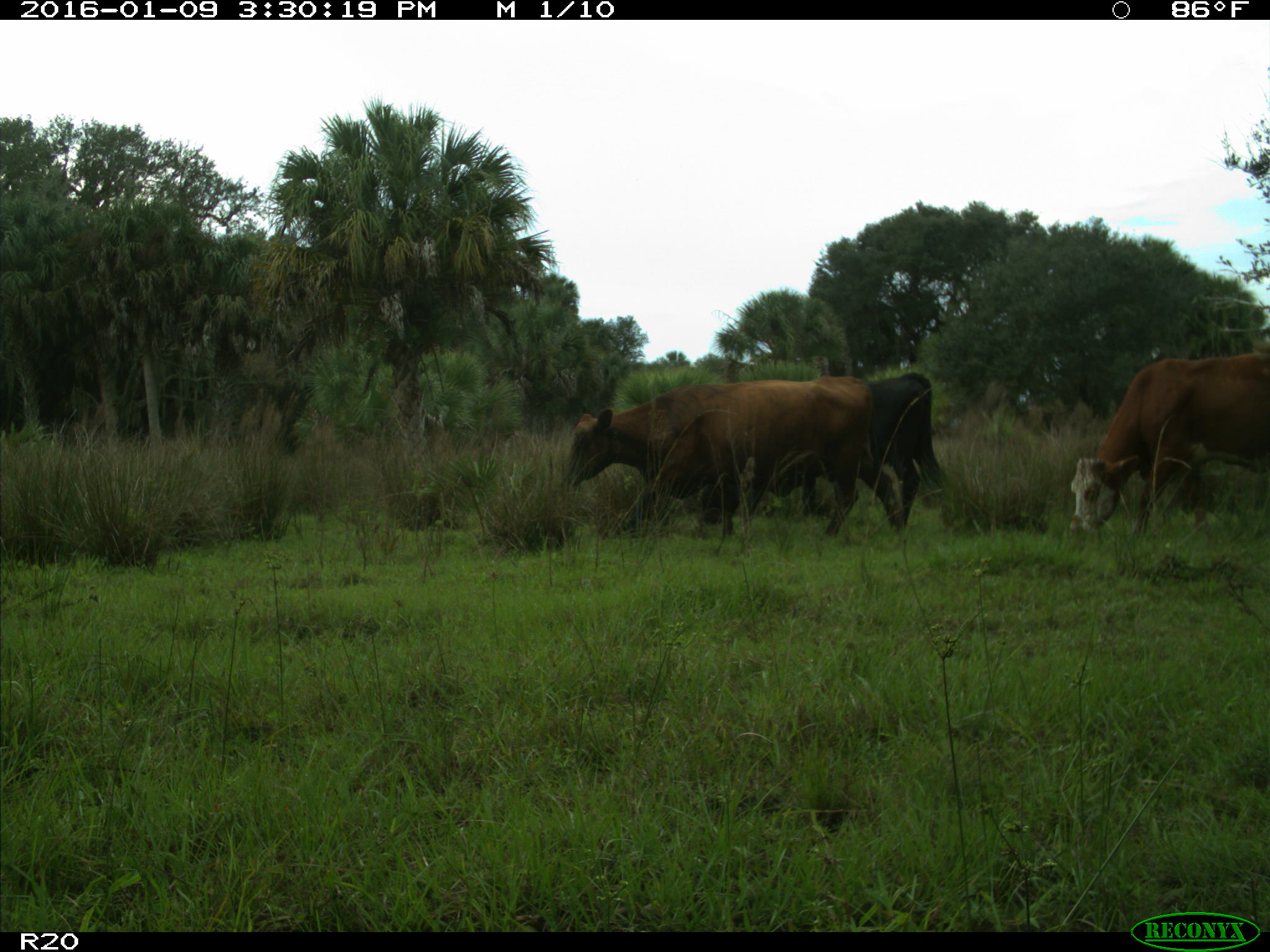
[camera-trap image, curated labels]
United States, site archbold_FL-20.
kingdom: Animalia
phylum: Chordata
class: Mammalia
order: Artiodactyla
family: Bovidae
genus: Bos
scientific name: Bos taurus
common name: domestic cow